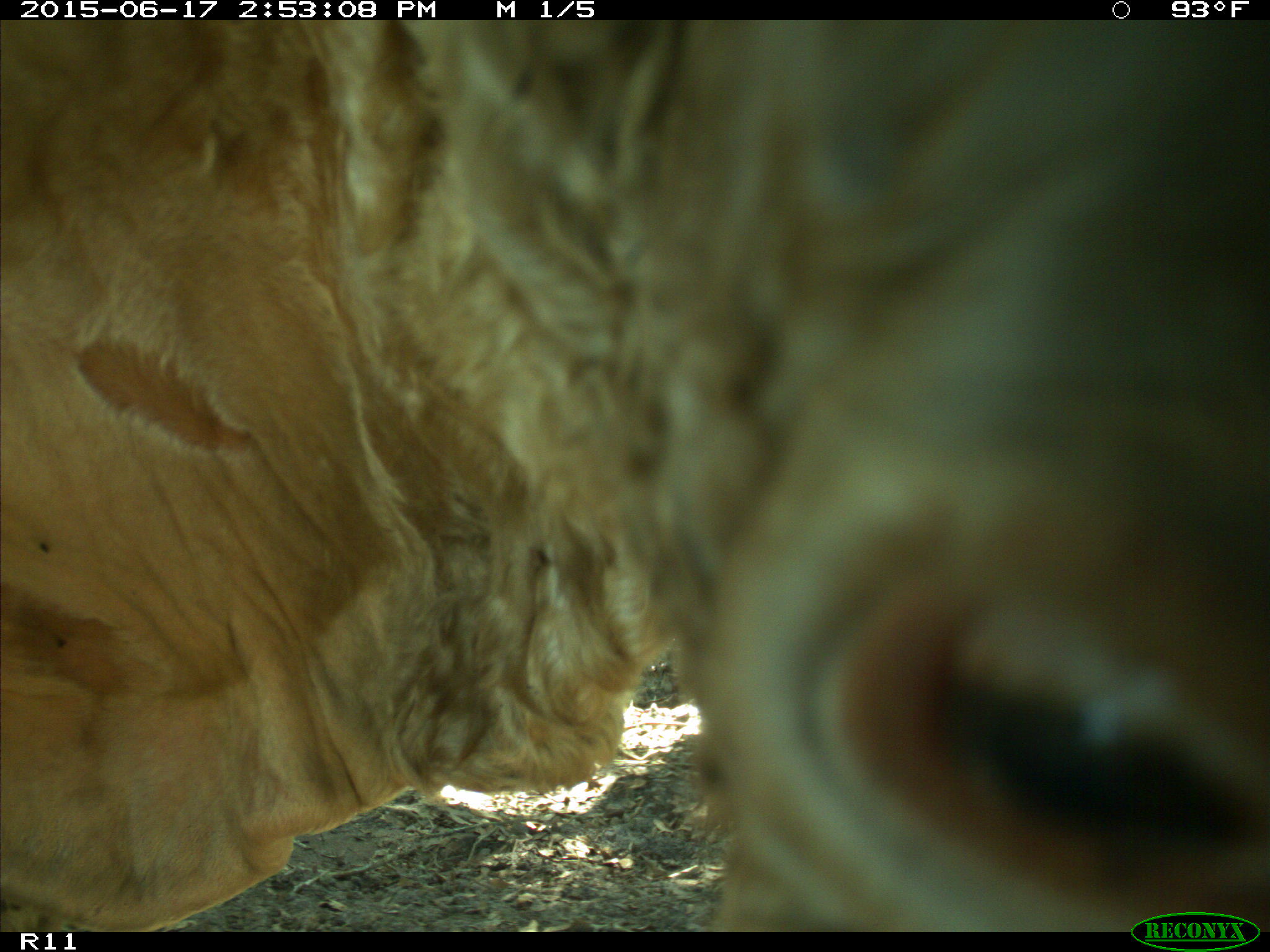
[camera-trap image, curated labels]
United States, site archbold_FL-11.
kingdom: Animalia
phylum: Chordata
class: Mammalia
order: Artiodactyla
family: Bovidae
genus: Bos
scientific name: Bos taurus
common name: domestic cow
Bos taurus (domestic cow).